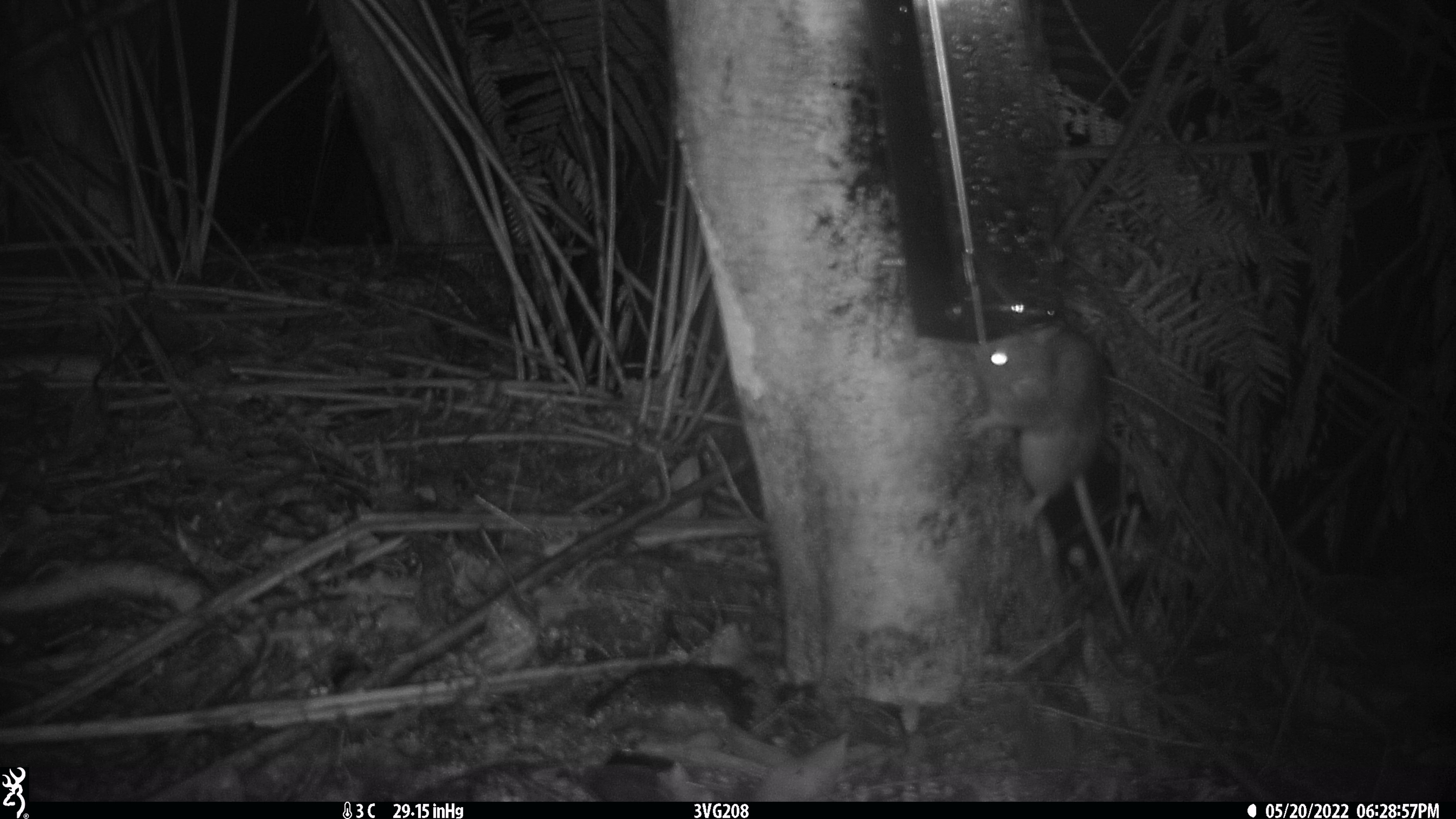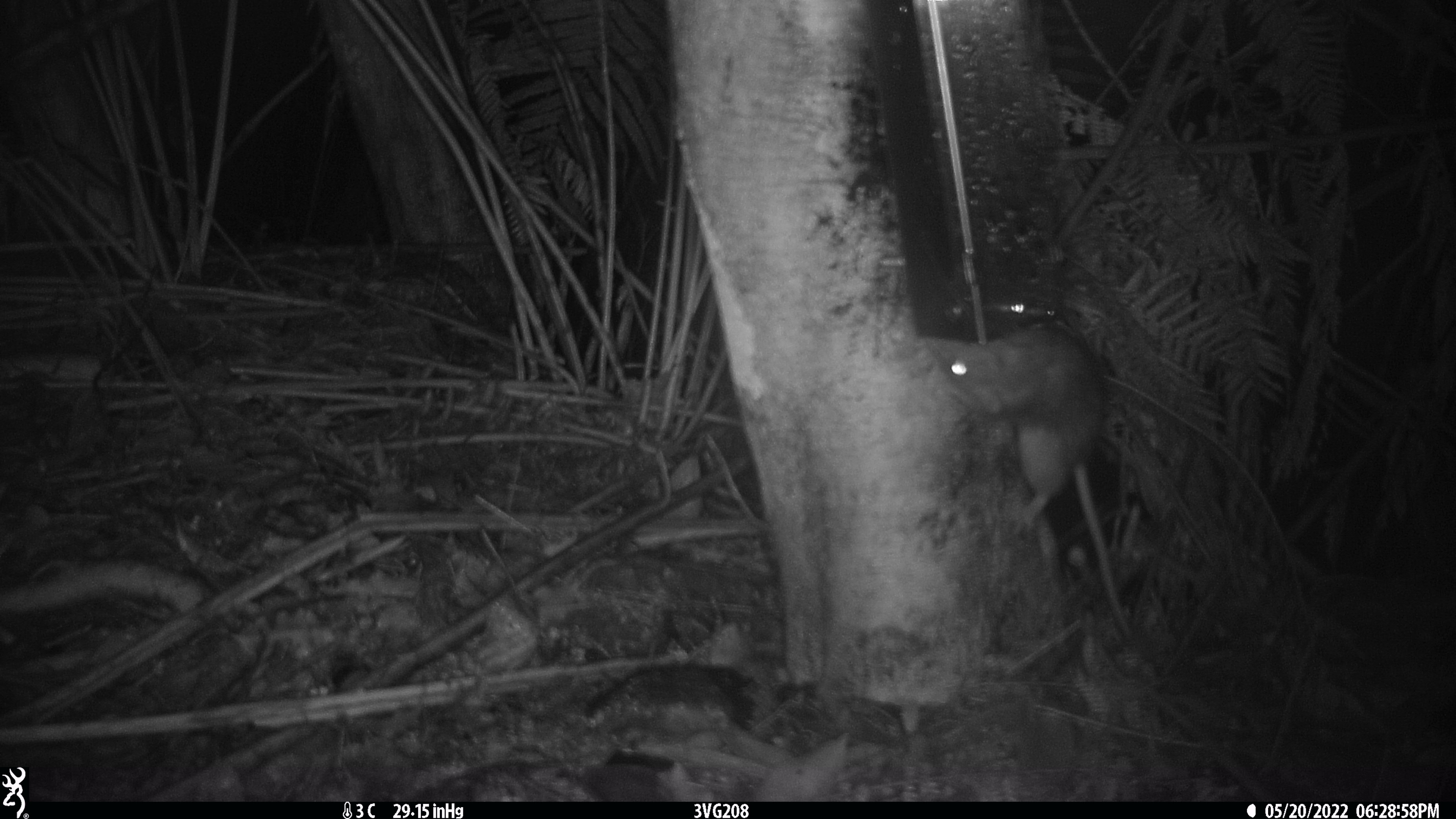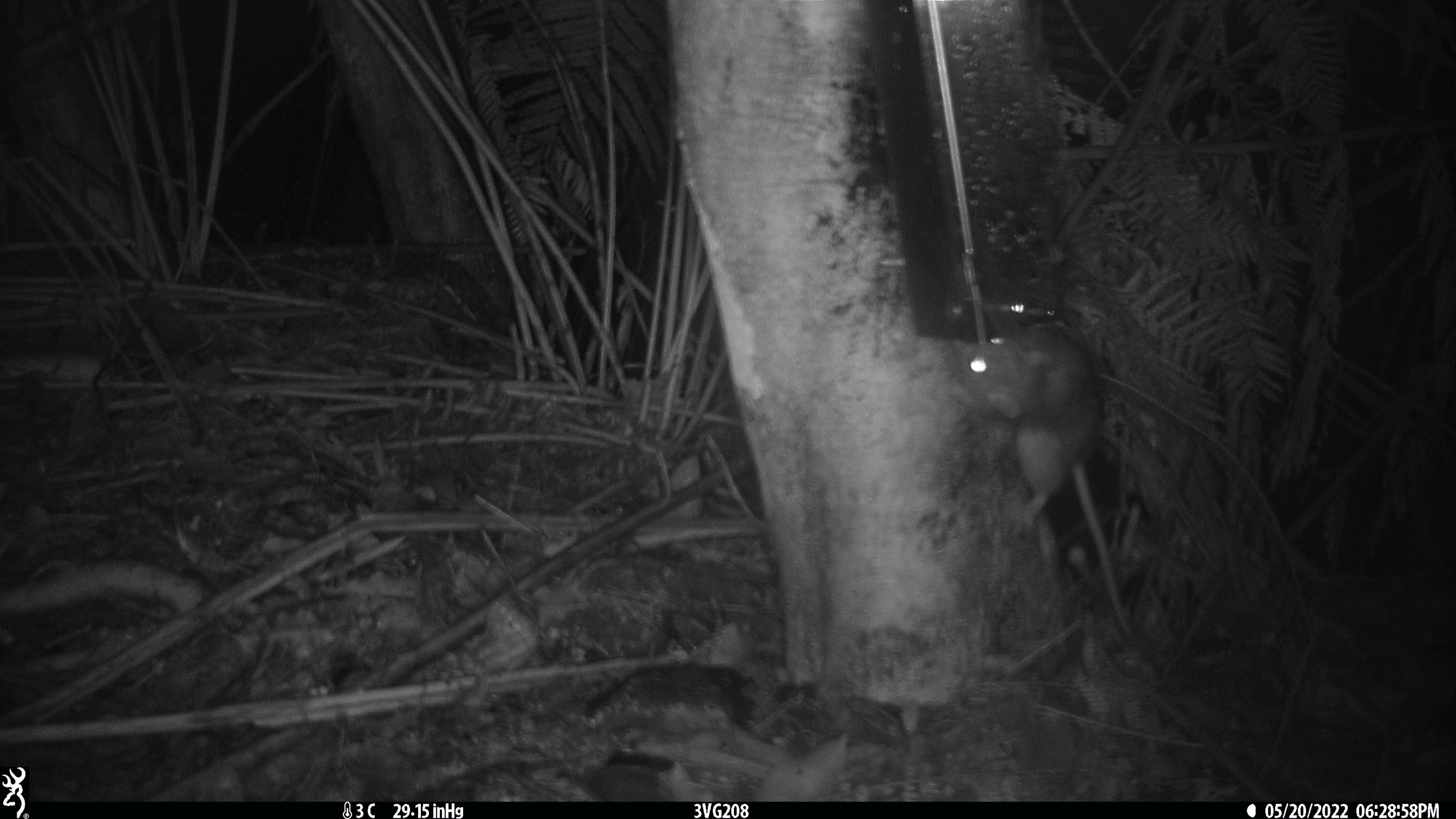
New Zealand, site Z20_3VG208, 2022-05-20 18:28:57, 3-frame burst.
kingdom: Animalia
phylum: Chordata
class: Mammalia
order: Rodentia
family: Muridae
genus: Rattus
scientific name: Rattus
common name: rat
Rat (Rattus).